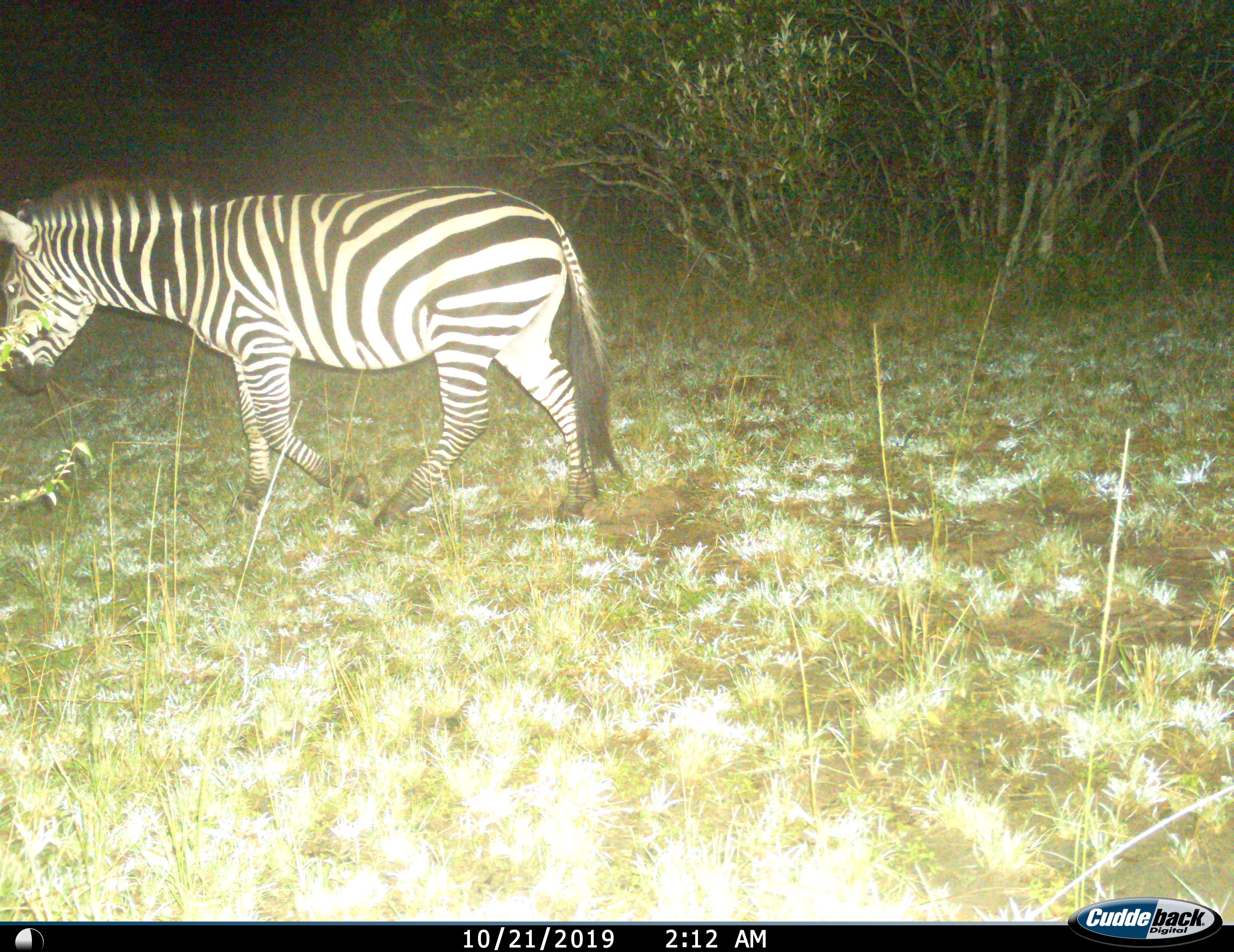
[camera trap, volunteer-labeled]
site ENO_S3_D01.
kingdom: Animalia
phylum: Chordata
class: Mammalia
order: Perissodactyla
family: Equidae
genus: Equus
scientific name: Equus quagga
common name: plains zebra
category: zebraplains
Zebraplains (plains zebra) (Equus quagga), count 1. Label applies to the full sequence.